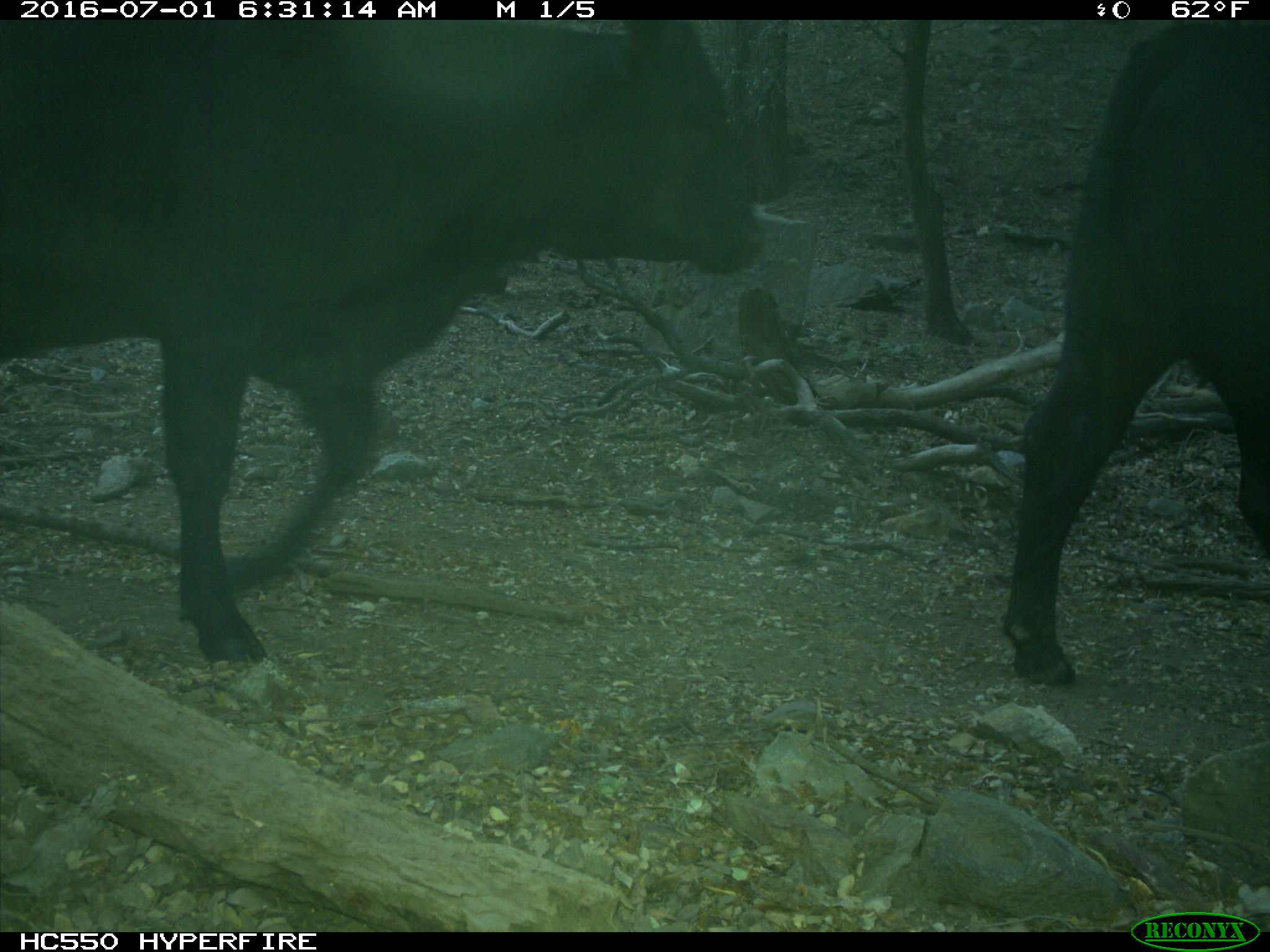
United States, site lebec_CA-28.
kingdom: Animalia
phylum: Chordata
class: Mammalia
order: Artiodactyla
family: Bovidae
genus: Bos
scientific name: Bos taurus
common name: domestic cow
Bos taurus (domestic cow).